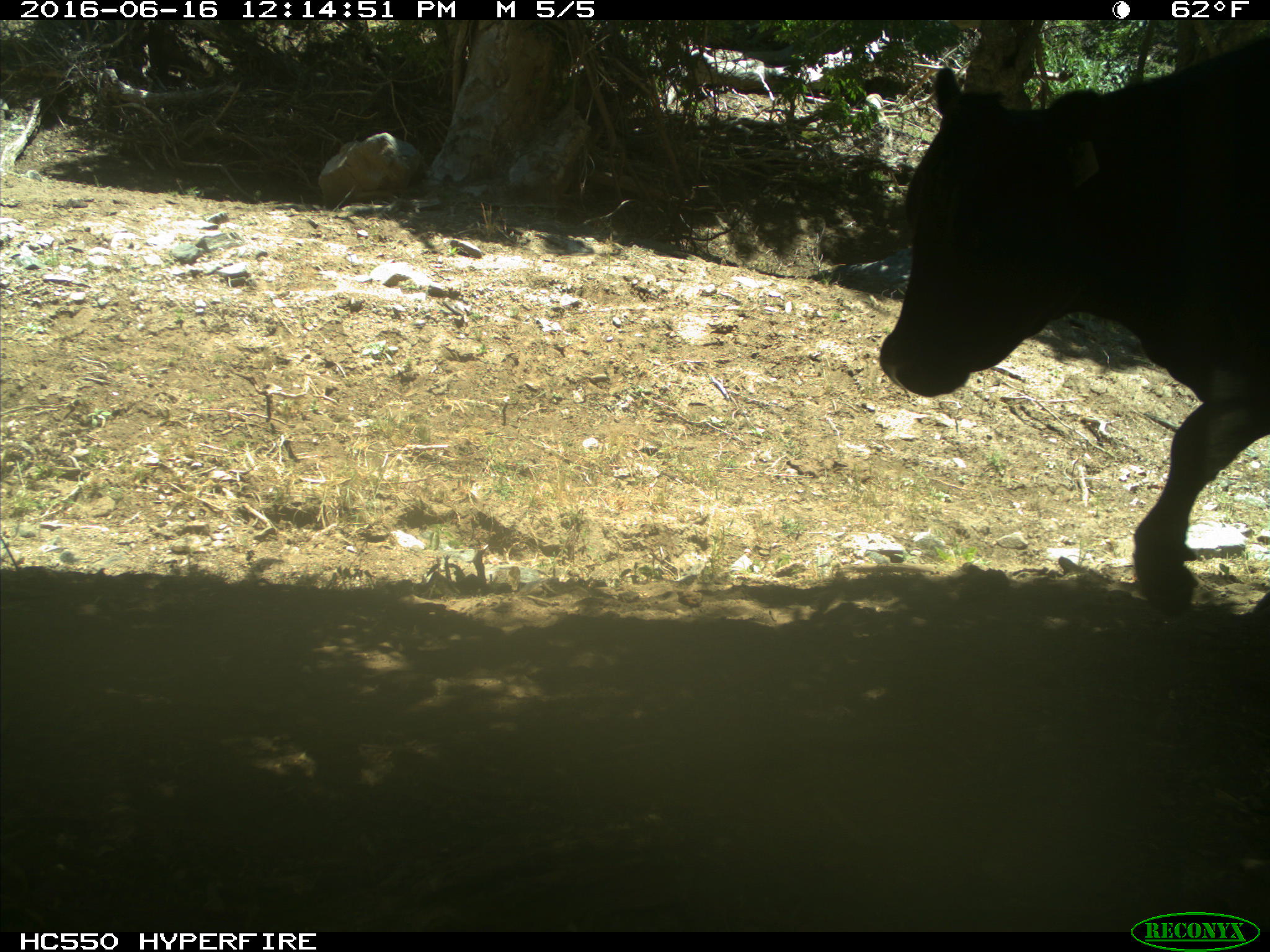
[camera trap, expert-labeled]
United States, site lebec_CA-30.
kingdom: Animalia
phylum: Chordata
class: Mammalia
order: Artiodactyla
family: Bovidae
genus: Bos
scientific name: Bos taurus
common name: domestic cow